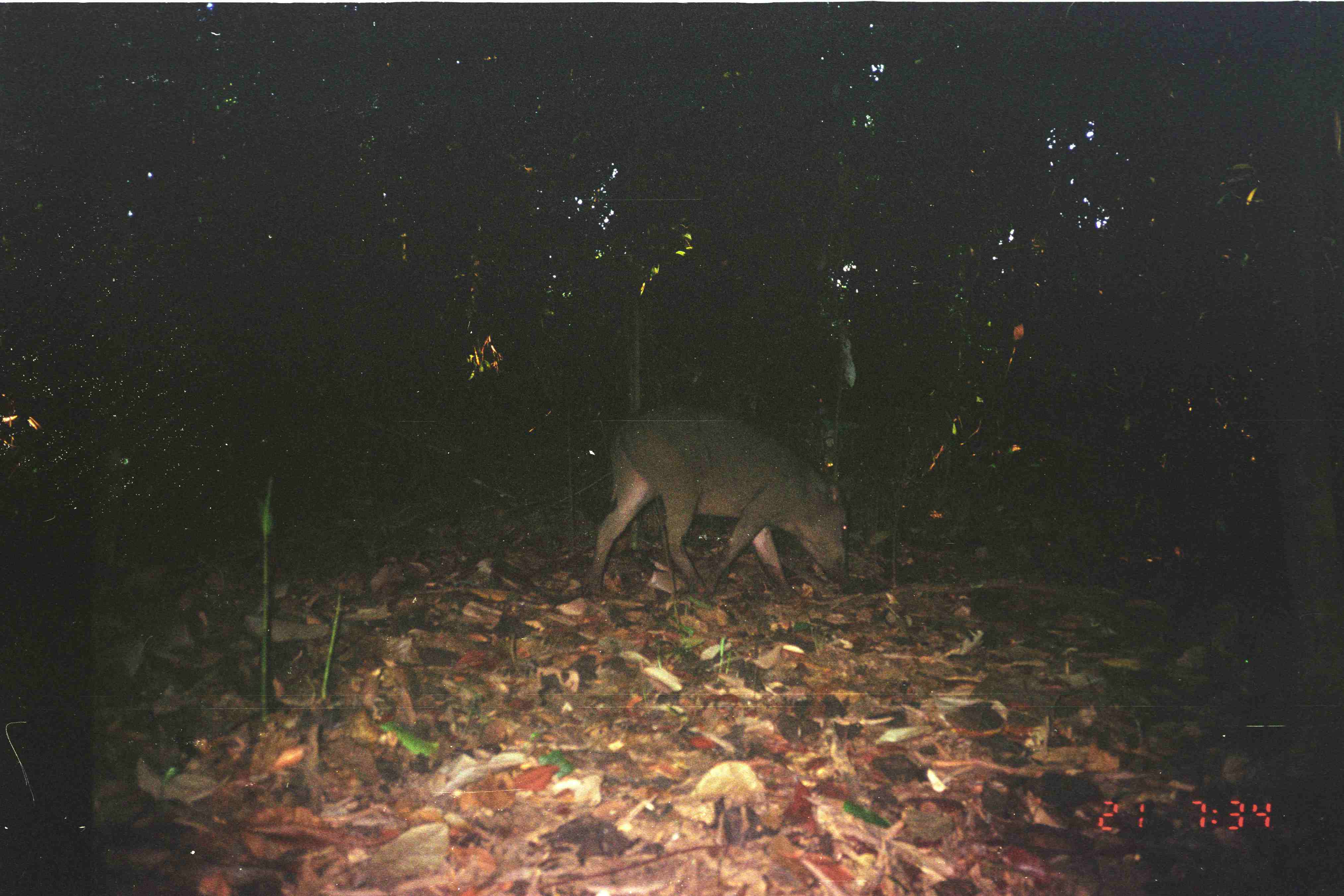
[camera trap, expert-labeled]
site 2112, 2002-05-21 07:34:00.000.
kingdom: Animalia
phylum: Chordata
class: Mammalia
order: Artiodactyla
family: Suidae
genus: Sus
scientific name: Sus scrofa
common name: wild boar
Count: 1.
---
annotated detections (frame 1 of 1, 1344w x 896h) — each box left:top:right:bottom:
sus scrofa: 590:402:857:598